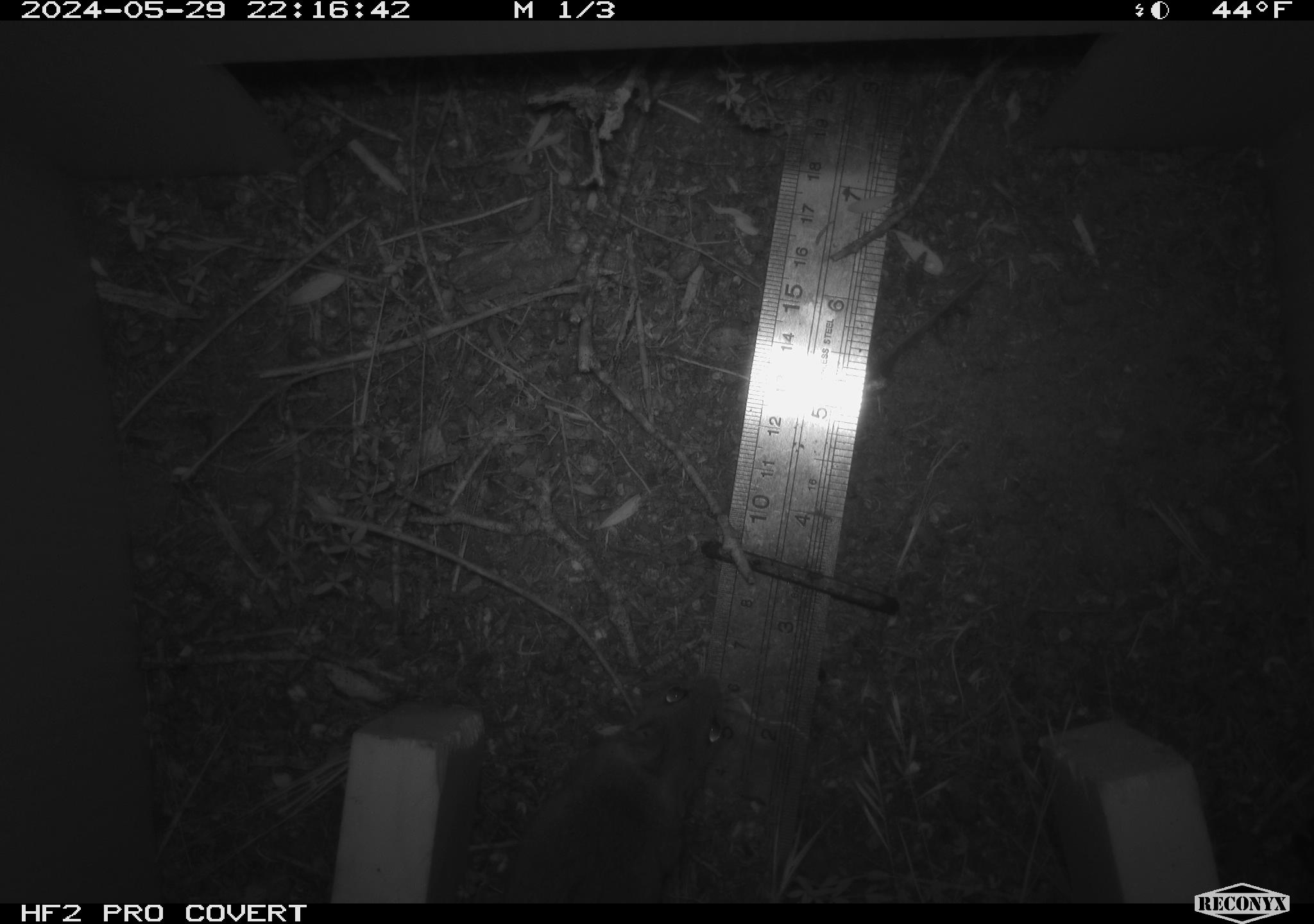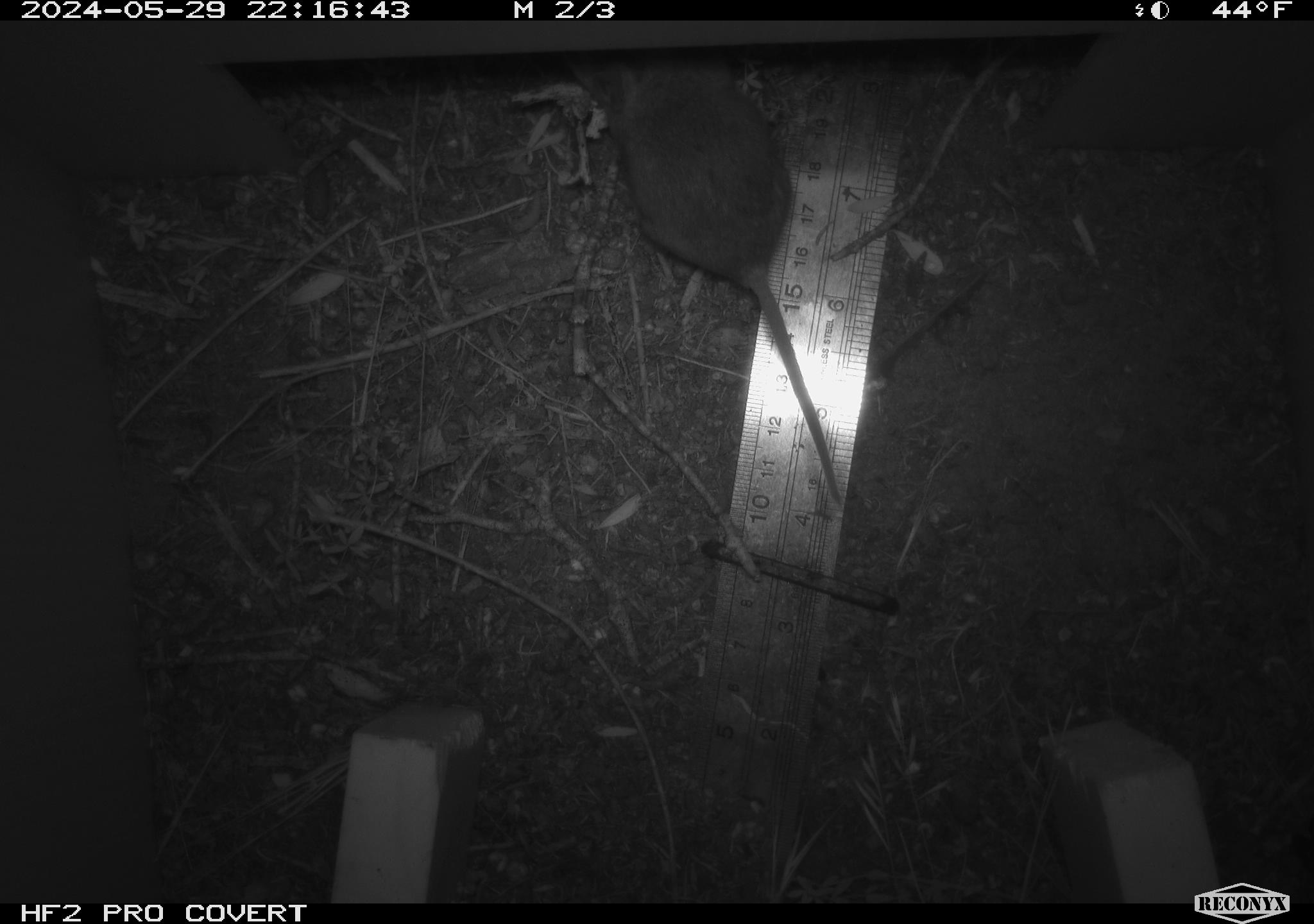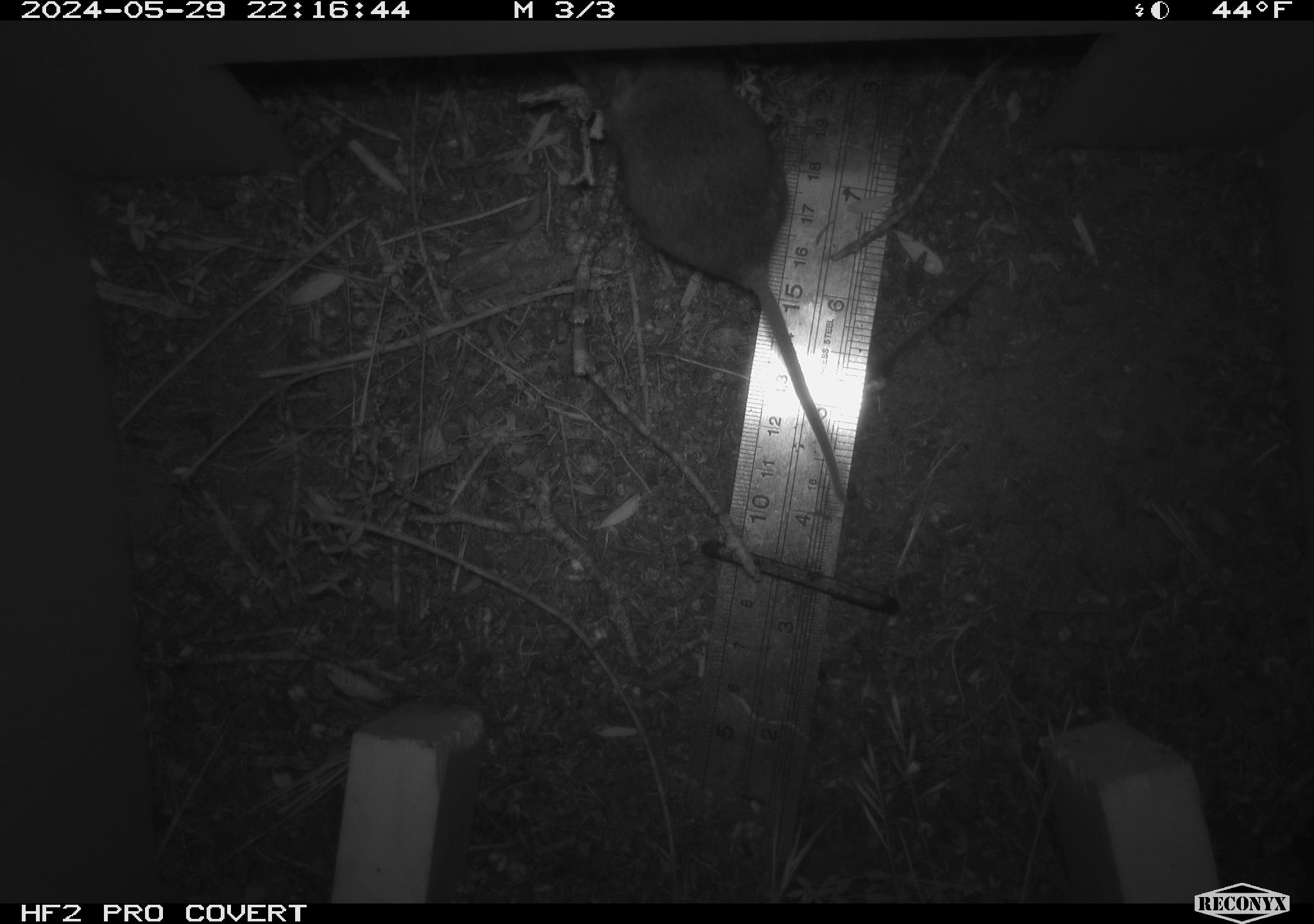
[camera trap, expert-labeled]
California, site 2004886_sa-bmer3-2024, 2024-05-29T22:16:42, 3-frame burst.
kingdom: Animalia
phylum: Chordata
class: Mammalia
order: Rodentia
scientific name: Rodentia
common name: mouse species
Mouse species (Rodentia).